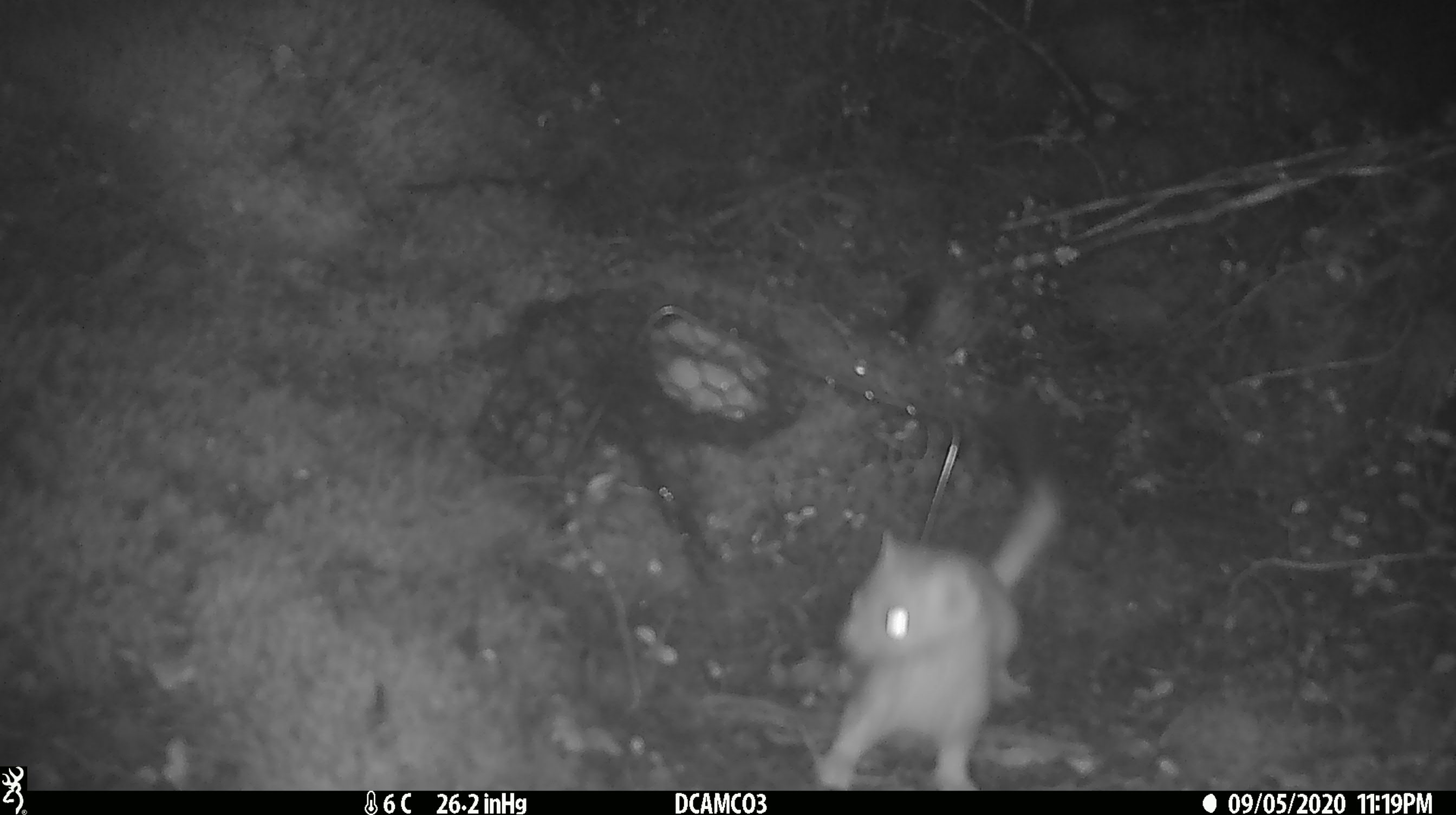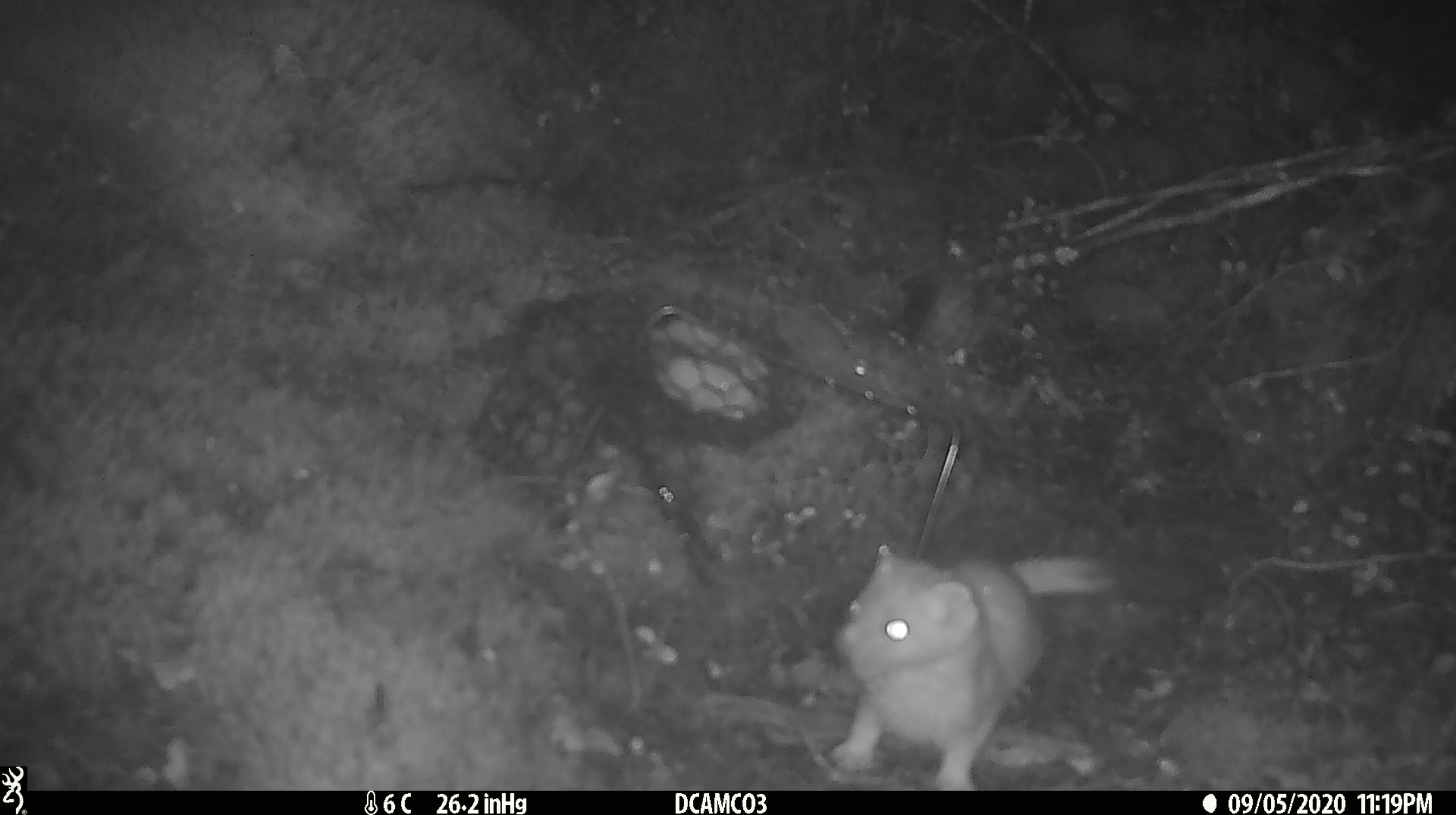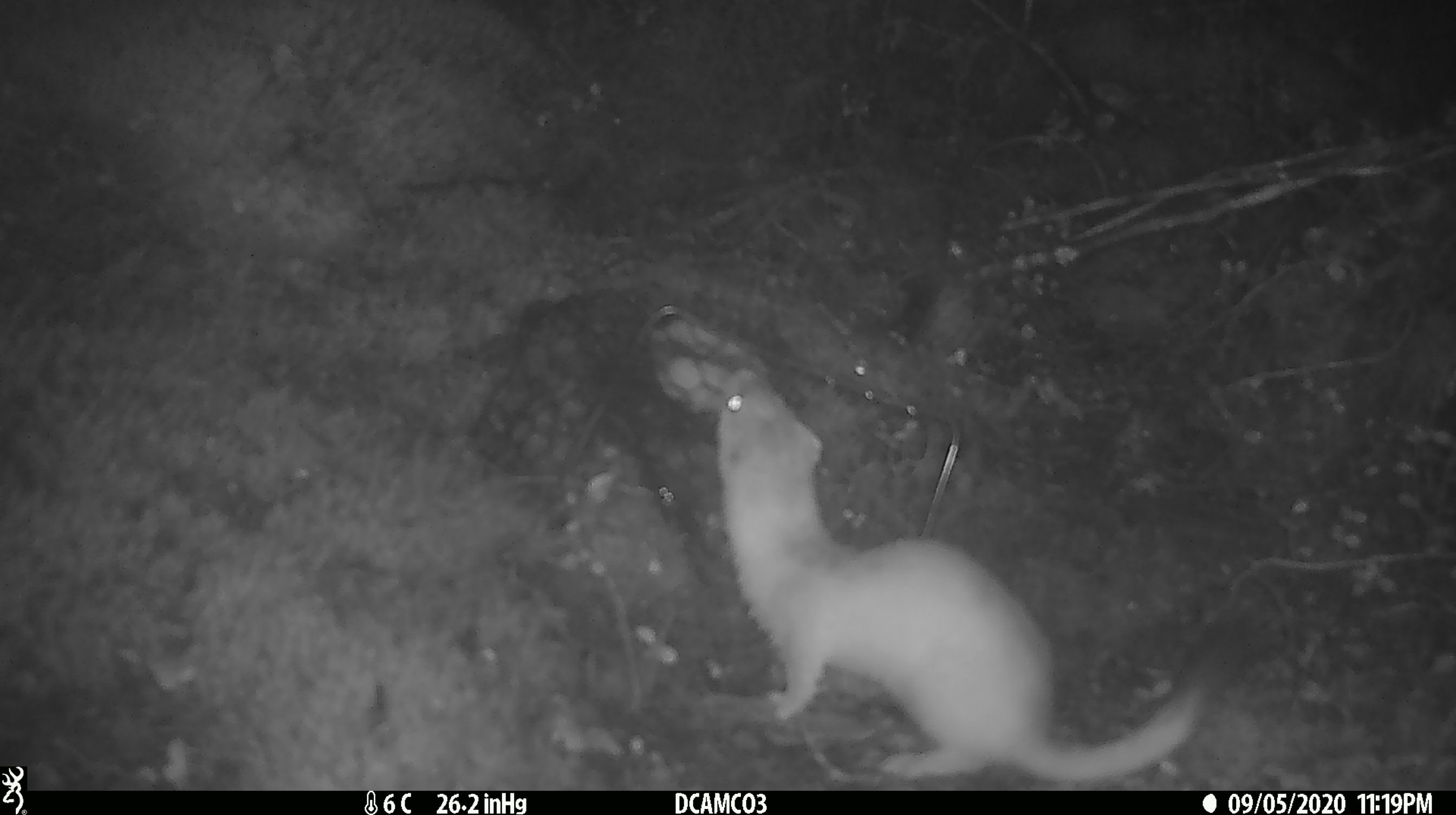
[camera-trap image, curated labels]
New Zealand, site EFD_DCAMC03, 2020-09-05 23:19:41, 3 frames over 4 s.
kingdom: Animalia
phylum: Chordata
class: Mammalia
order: Carnivora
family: Mustelidae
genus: Mustela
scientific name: Mustela erminea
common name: stoat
Stoat (Mustela erminea).